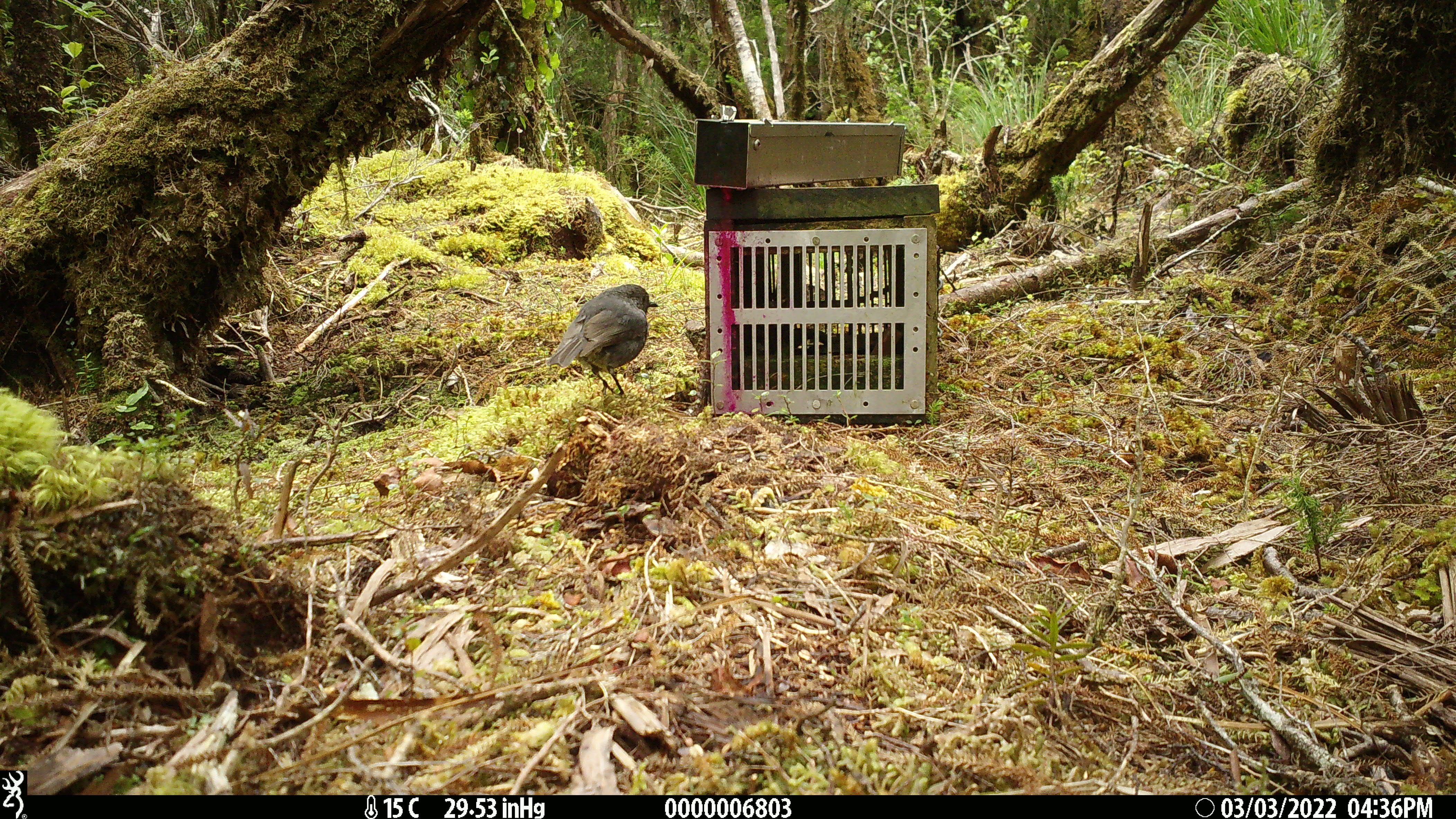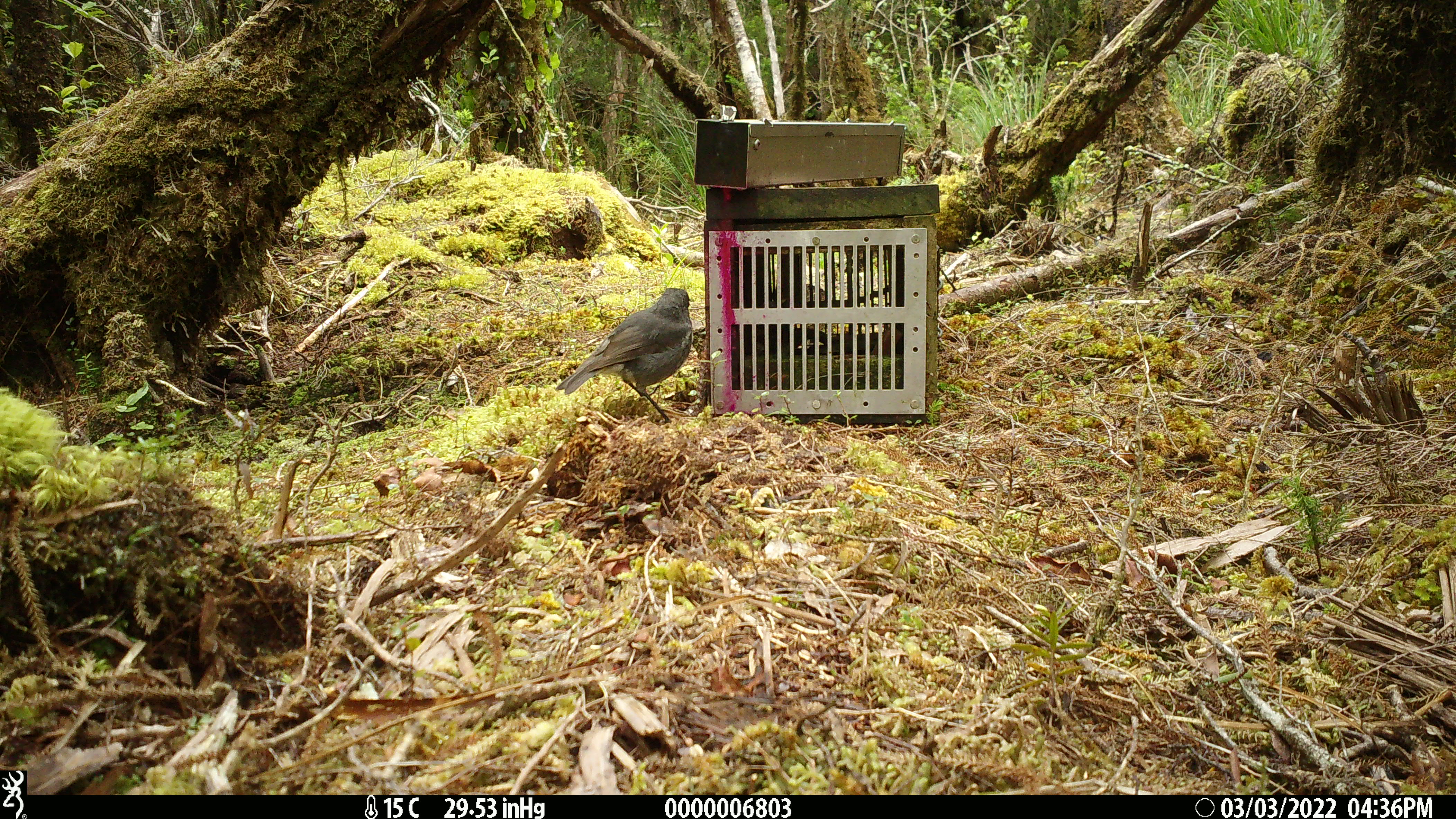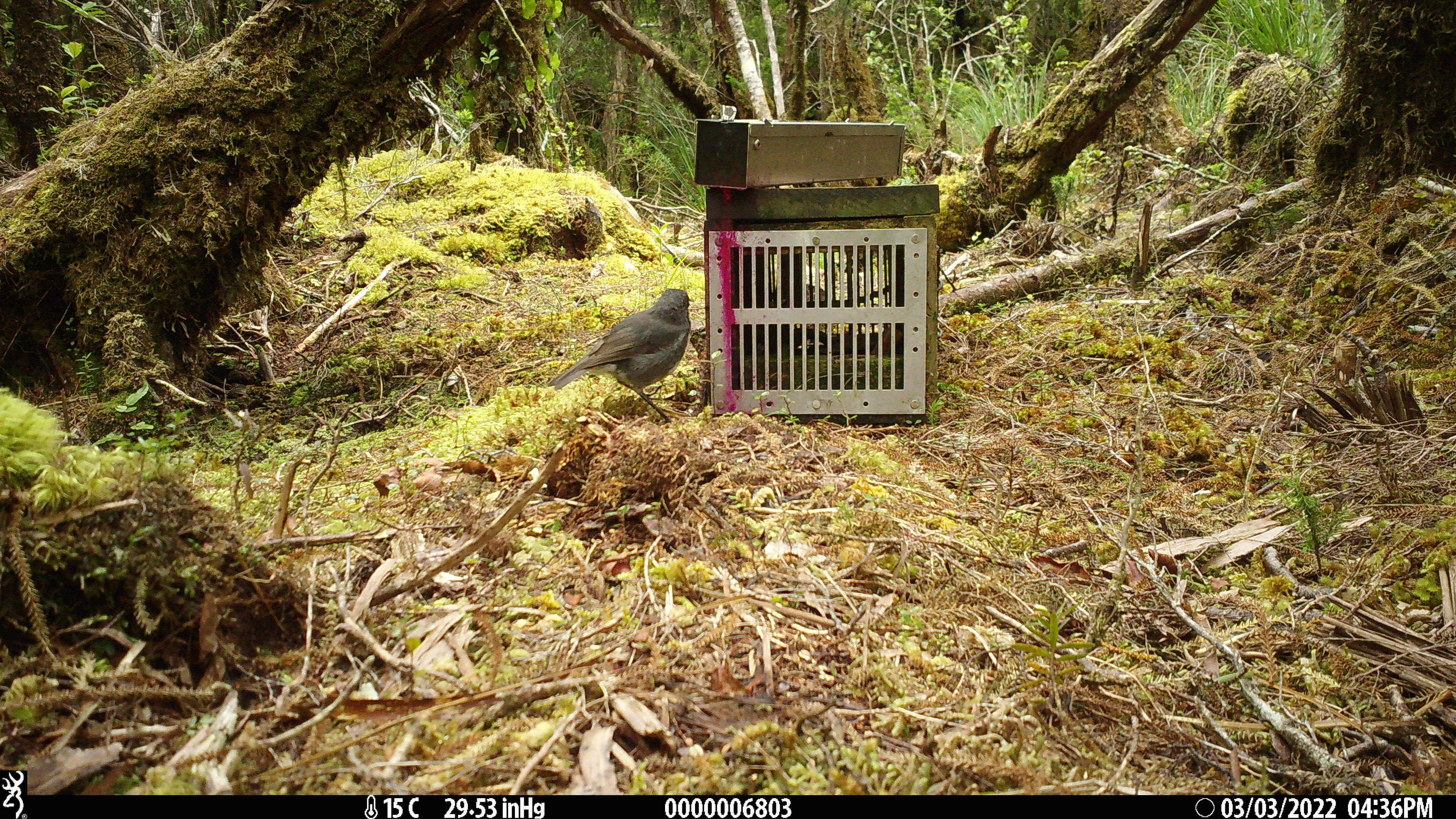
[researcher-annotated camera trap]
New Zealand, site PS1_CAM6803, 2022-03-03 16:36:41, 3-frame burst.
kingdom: Animalia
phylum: Chordata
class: Aves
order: Passeriformes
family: Petroicidae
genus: Petroica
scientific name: Petroica australis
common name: new zealand robin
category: robin